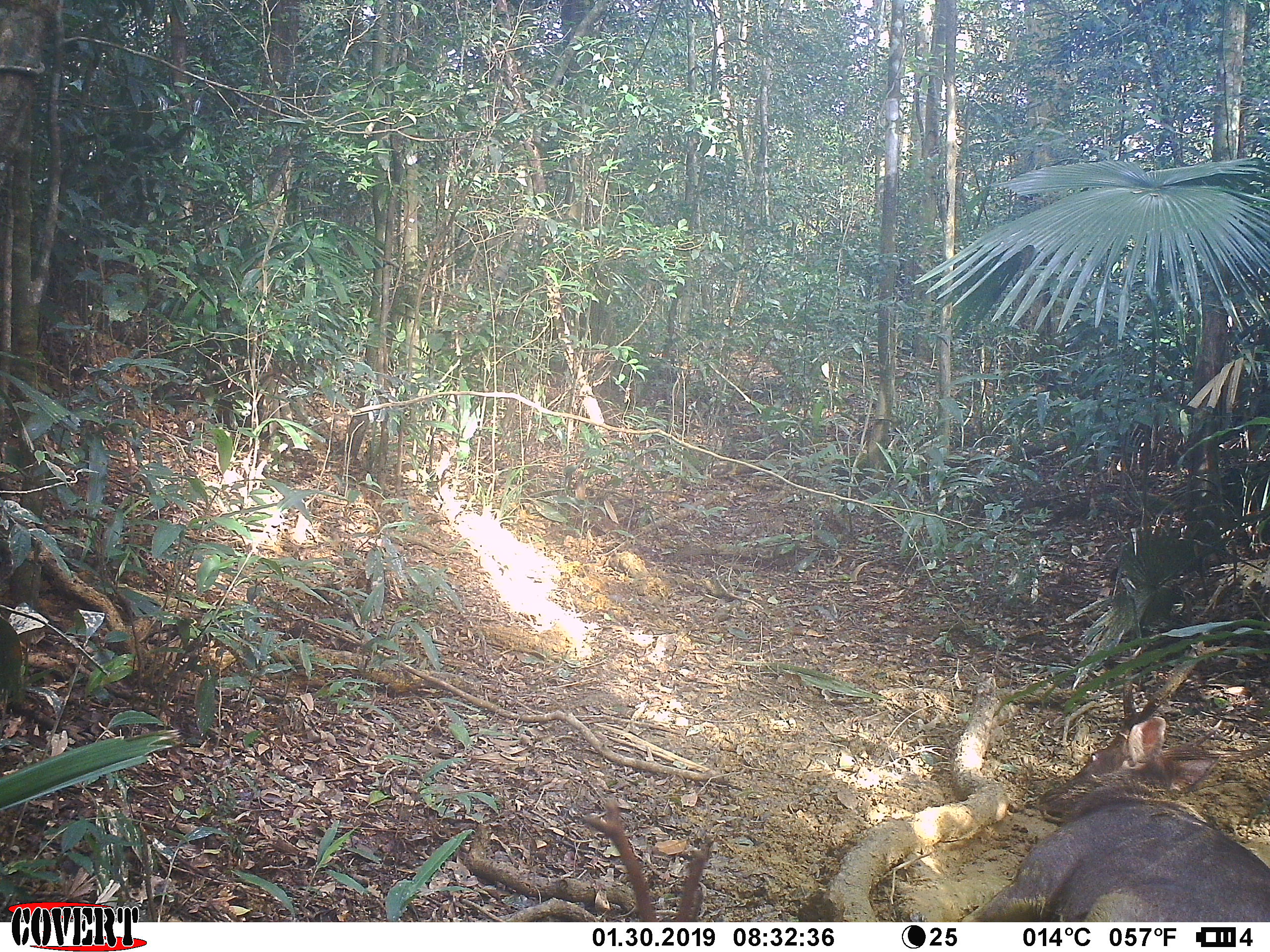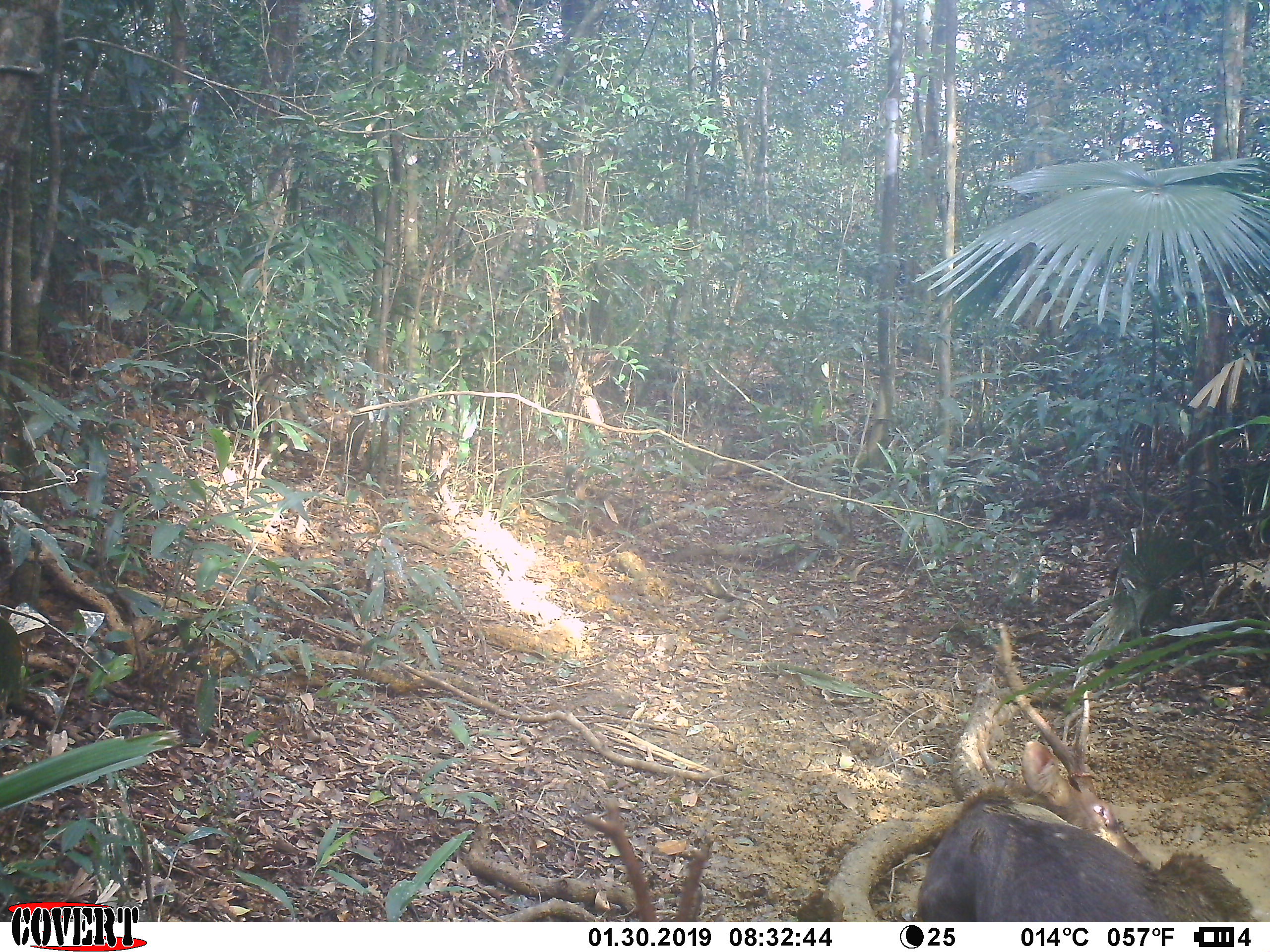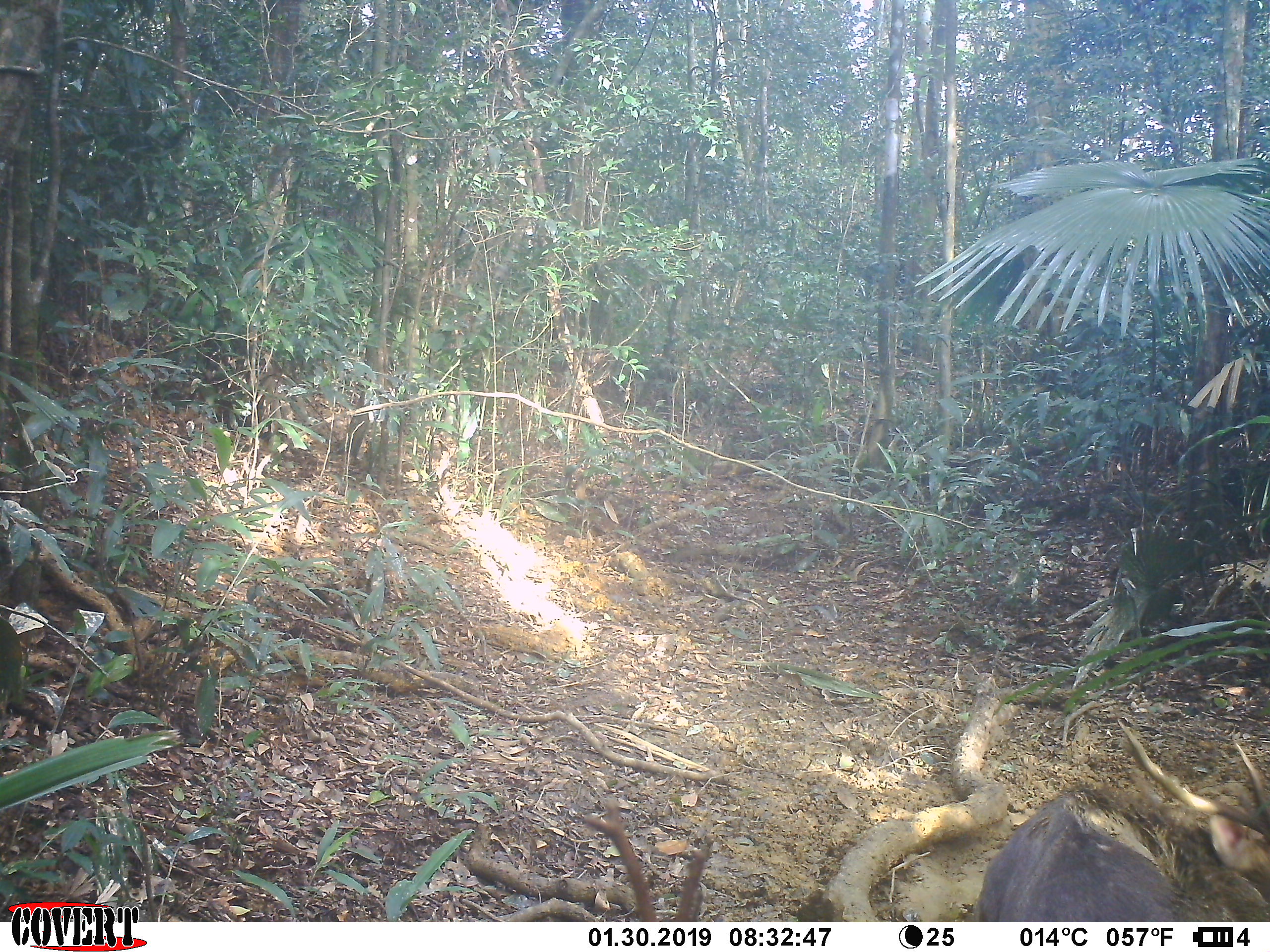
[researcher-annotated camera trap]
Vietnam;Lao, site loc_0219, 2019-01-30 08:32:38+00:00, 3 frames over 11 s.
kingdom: Animalia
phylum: Chordata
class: Mammalia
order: Artiodactyla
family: Cervidae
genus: Rusa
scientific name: Rusa unicolor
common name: sambar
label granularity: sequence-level